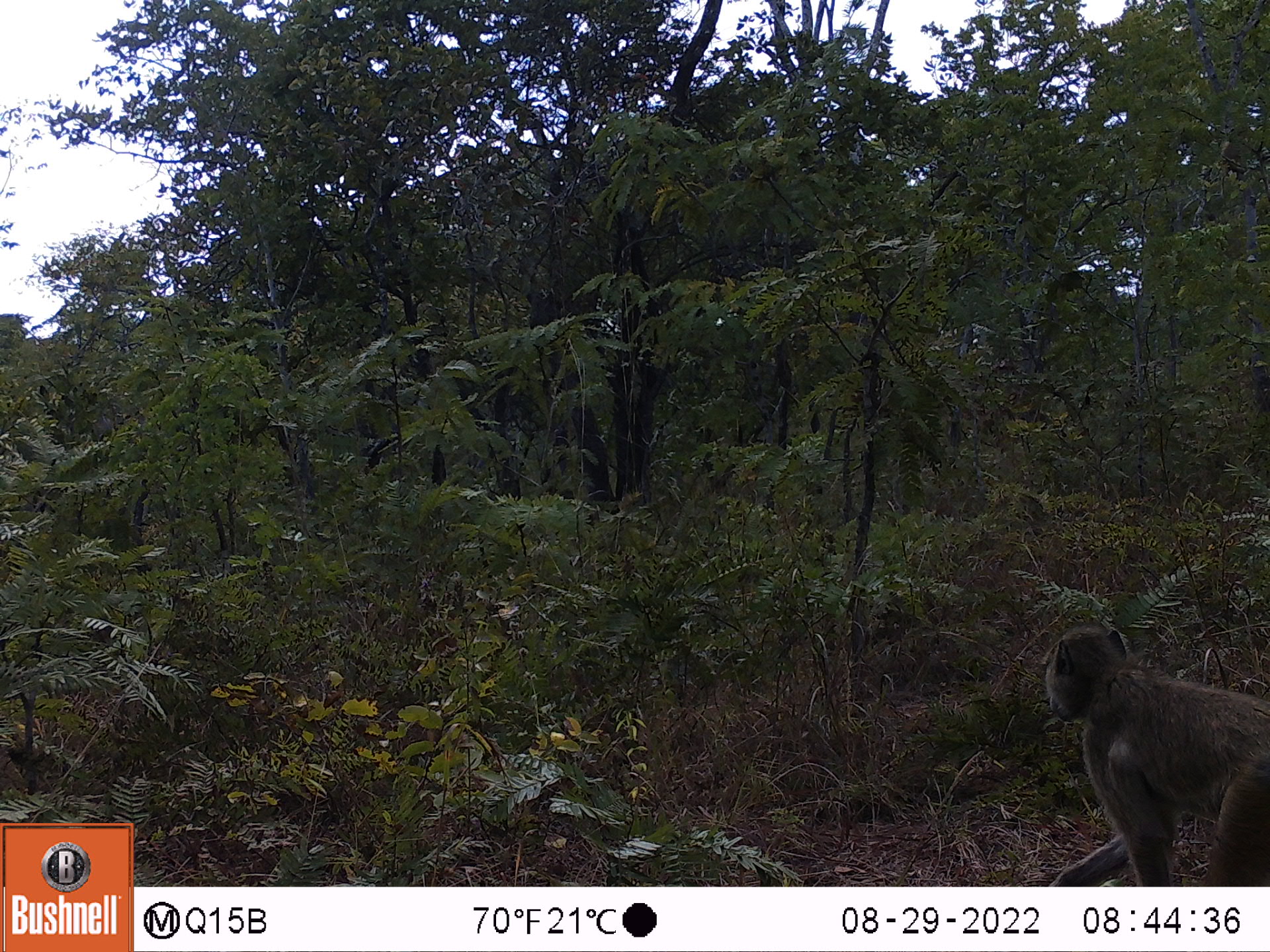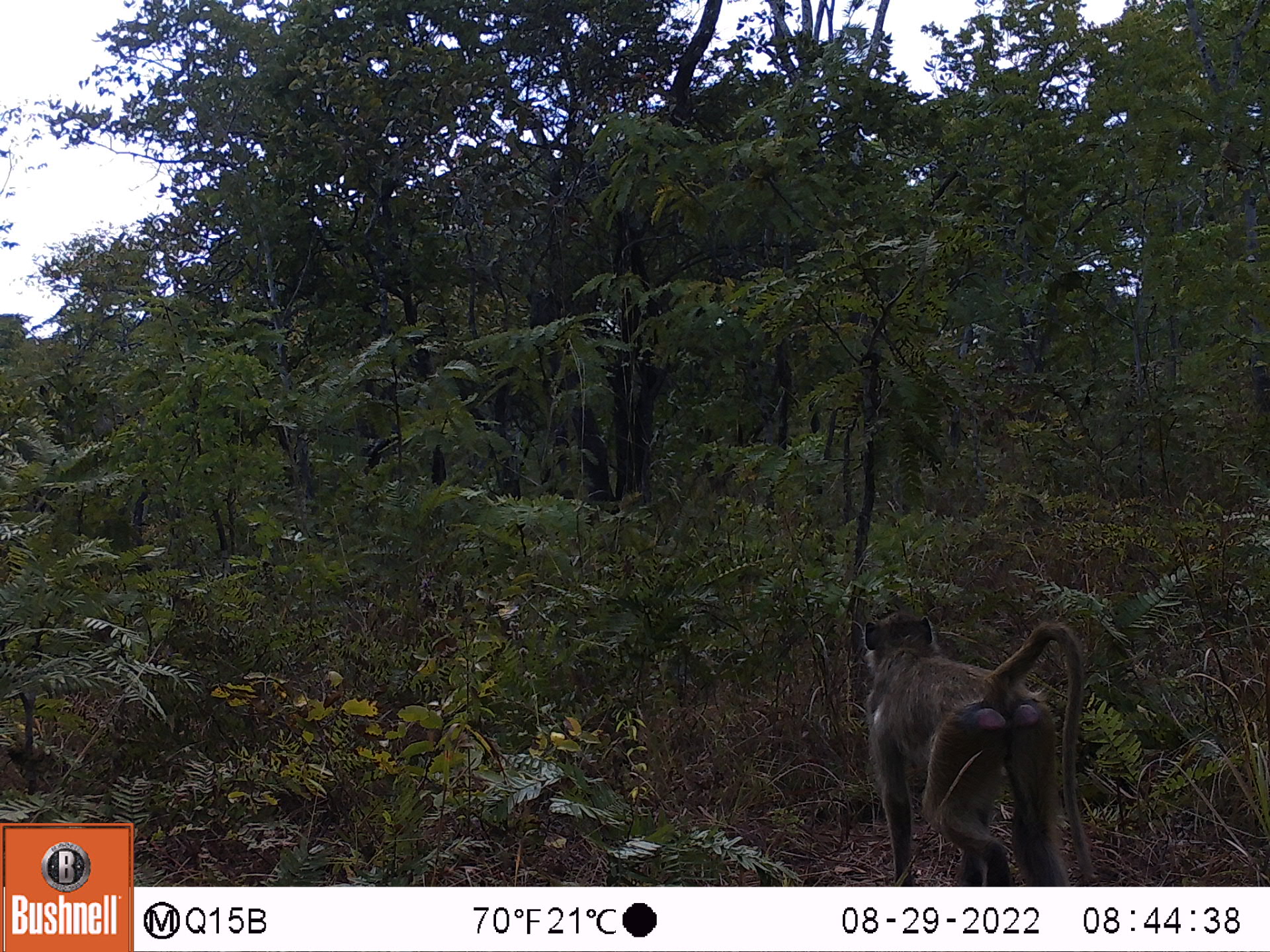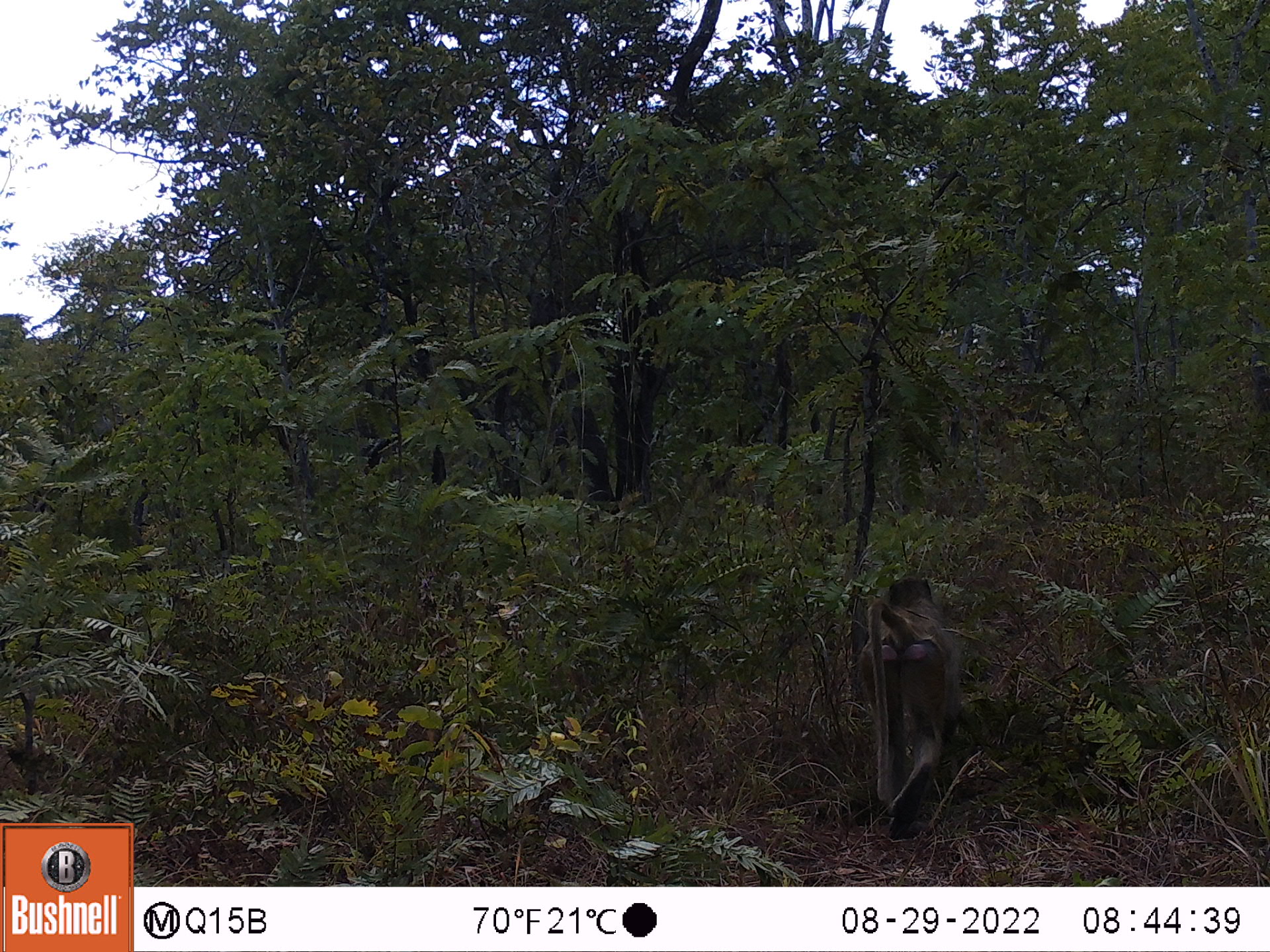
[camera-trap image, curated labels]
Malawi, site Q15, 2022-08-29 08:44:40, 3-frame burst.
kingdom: Animalia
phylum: Chordata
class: Mammalia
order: Primates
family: Cercopithecidae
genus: Papio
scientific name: Papio cynocephalus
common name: yellow baboon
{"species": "yellow baboon (Papio cynocephalus)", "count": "1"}